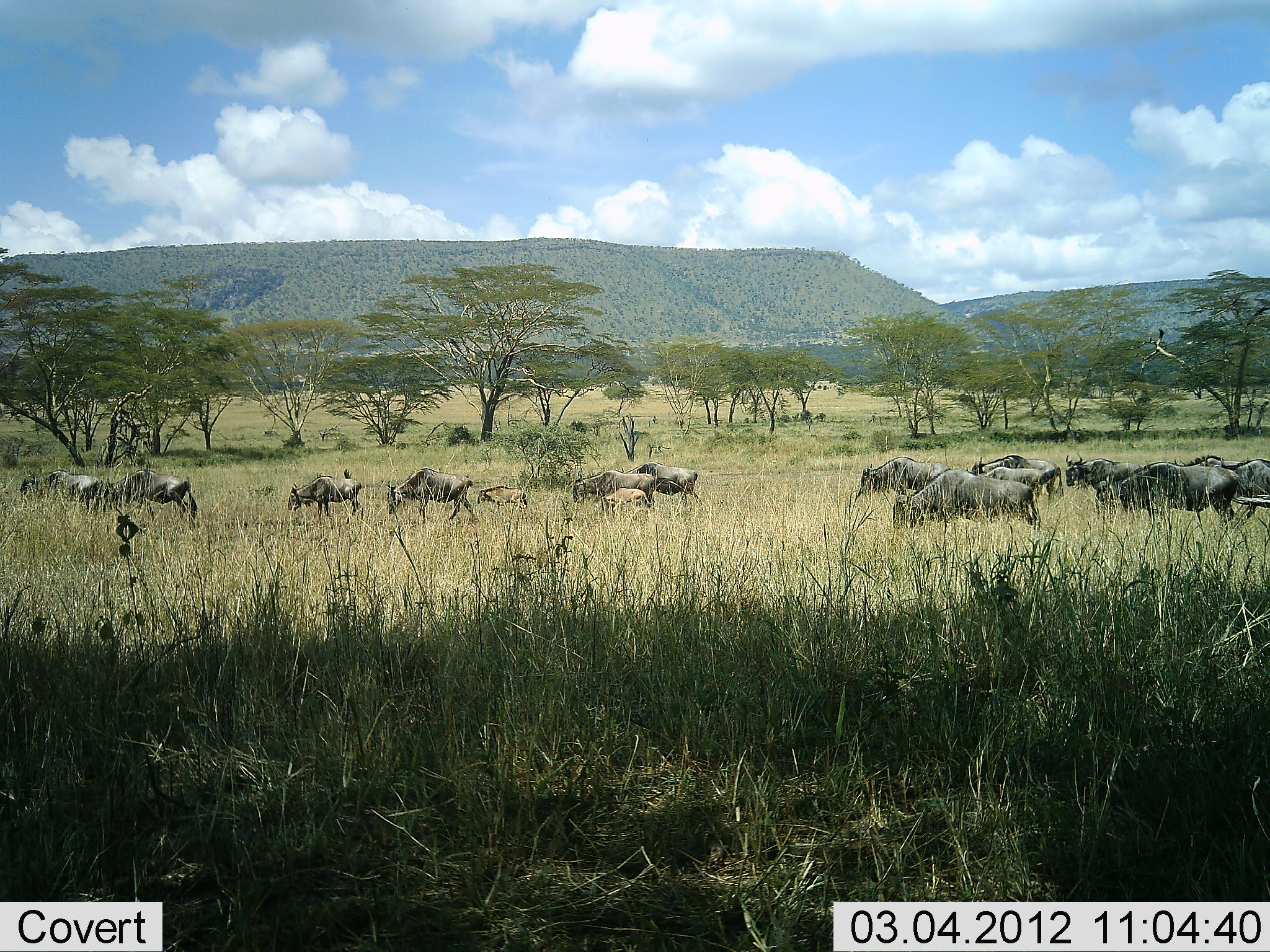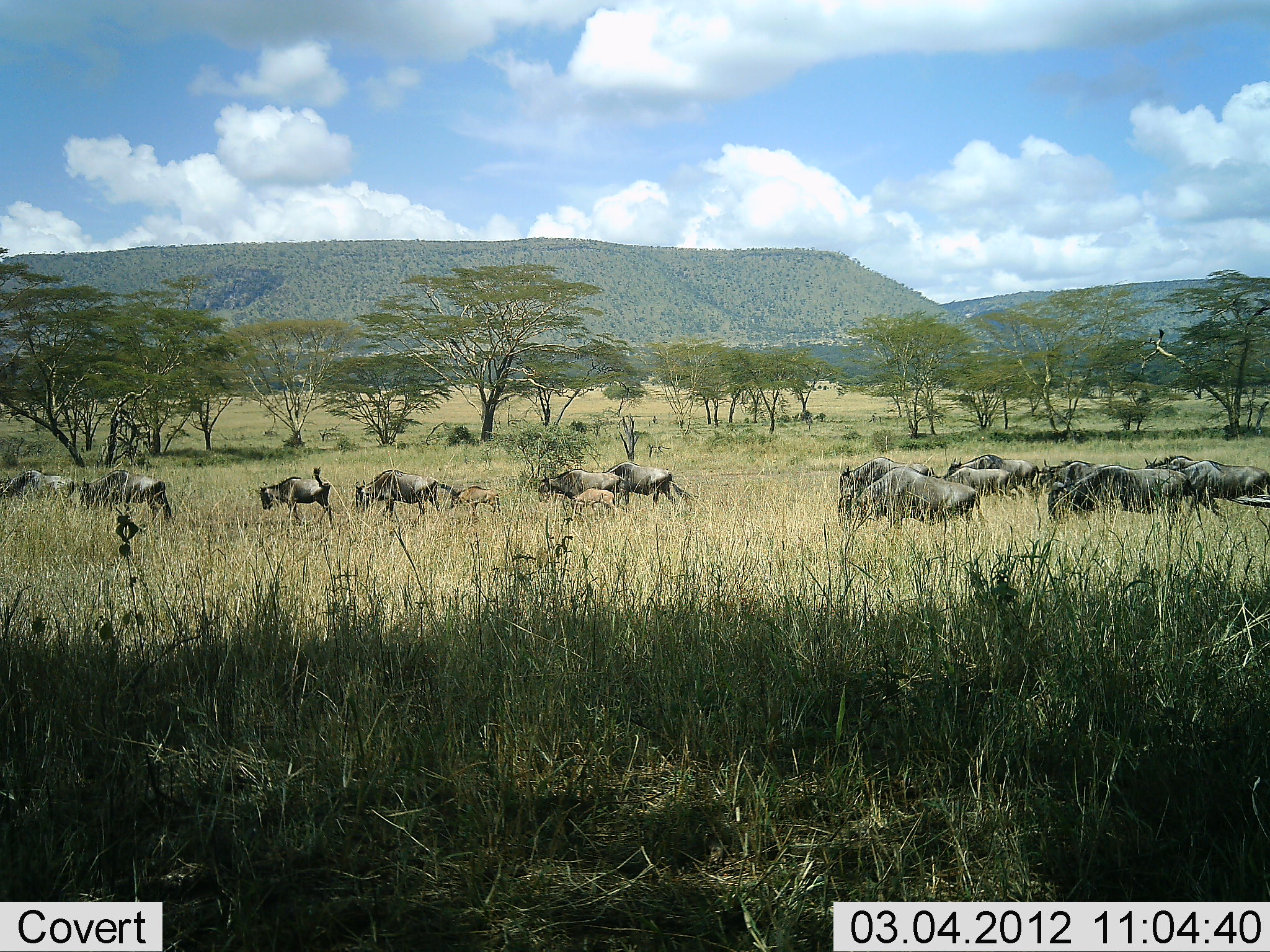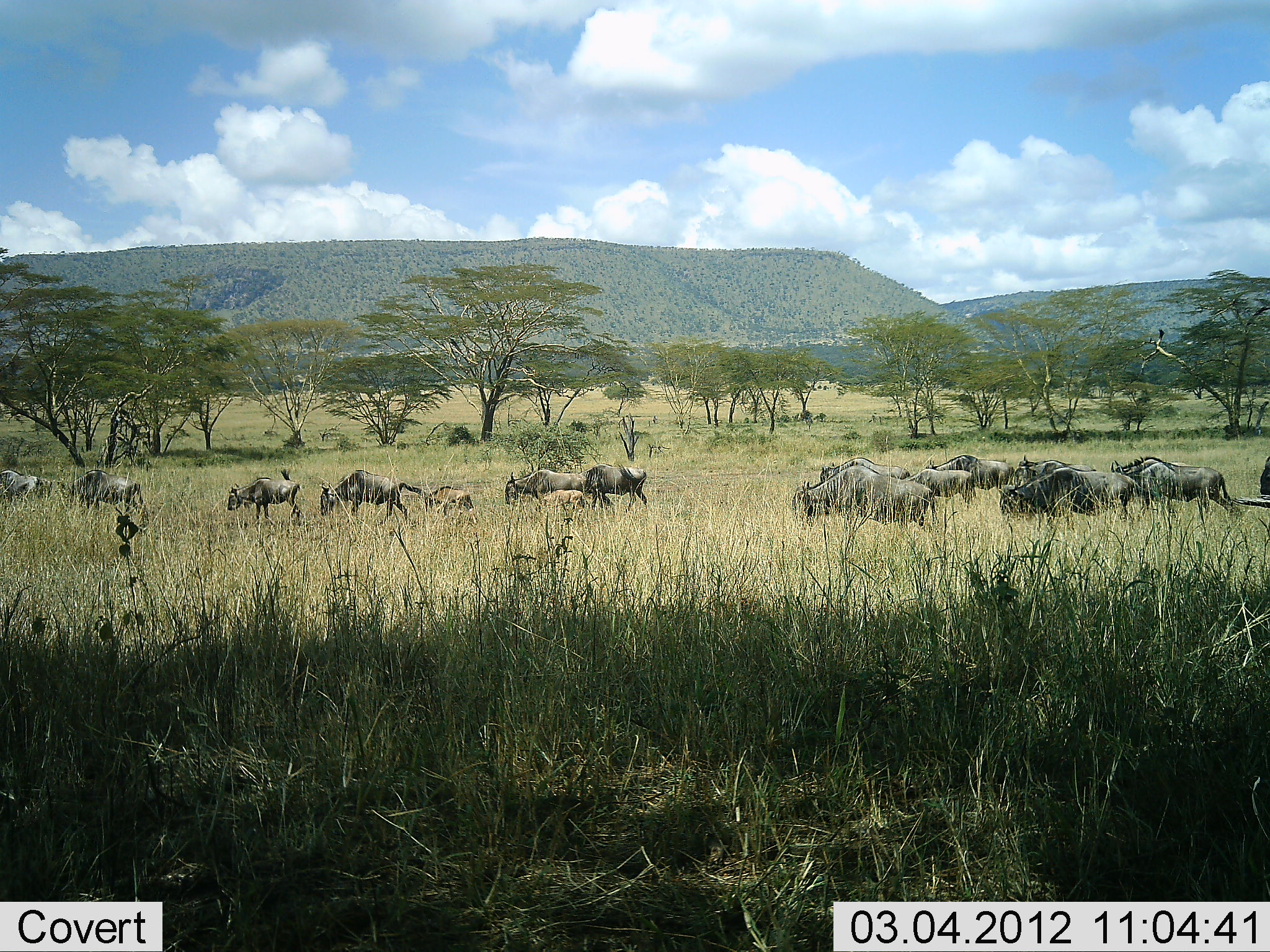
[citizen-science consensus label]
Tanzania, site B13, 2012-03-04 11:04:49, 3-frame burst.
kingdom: Animalia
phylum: Chordata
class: Mammalia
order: Artiodactyla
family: Bovidae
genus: Connochaetes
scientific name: Connochaetes taurinus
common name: blue wildebeest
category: wildebeest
Wildebeest (blue wildebeest) (Connochaetes taurinus), count 11-50. Behavior (volunteer vote fractions): standing 5%, resting 0%, moving 100%, interacting 0%. Young present (vote fraction): 65%. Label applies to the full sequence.